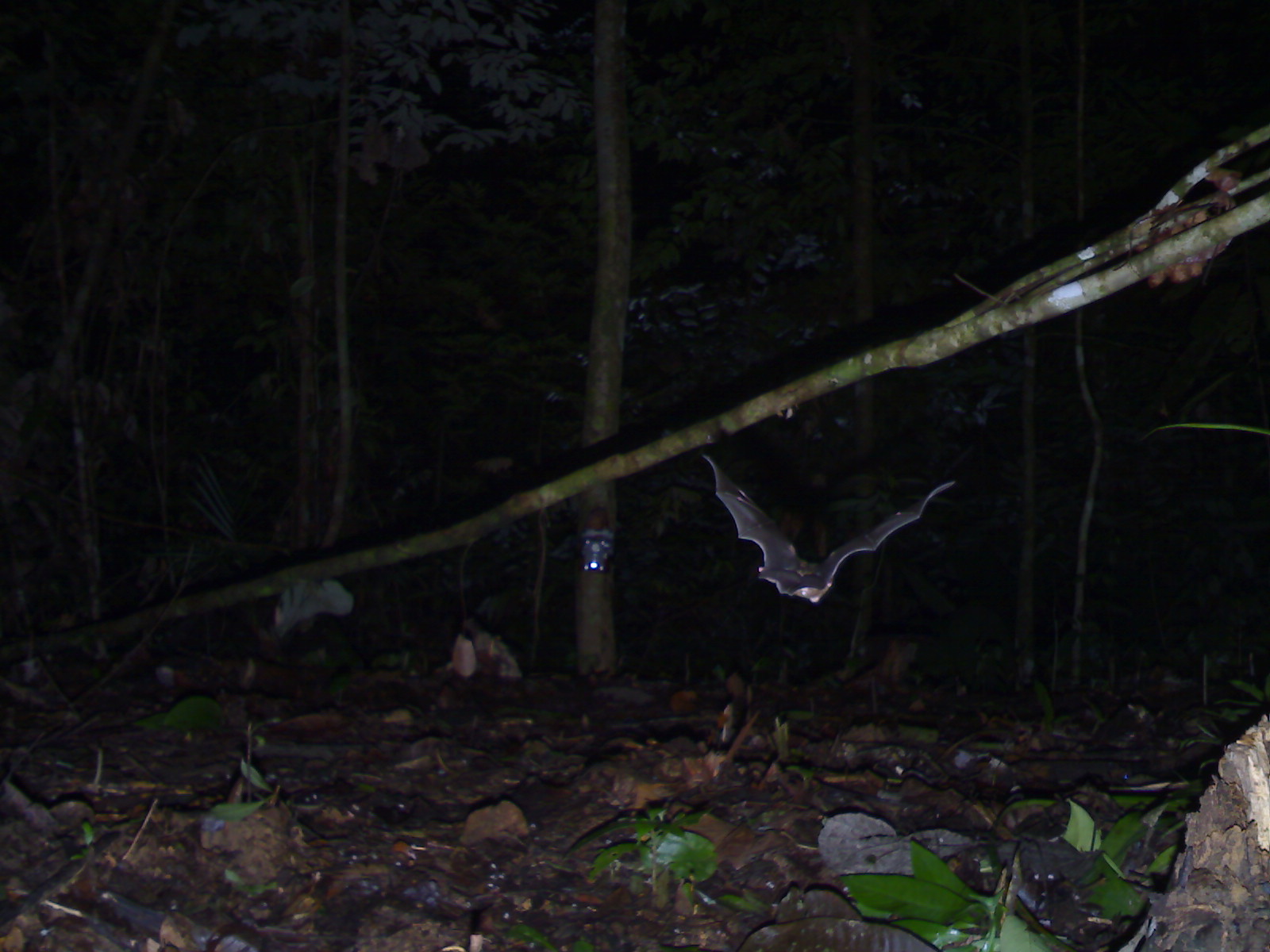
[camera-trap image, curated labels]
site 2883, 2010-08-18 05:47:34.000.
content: unidentified animal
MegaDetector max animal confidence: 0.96